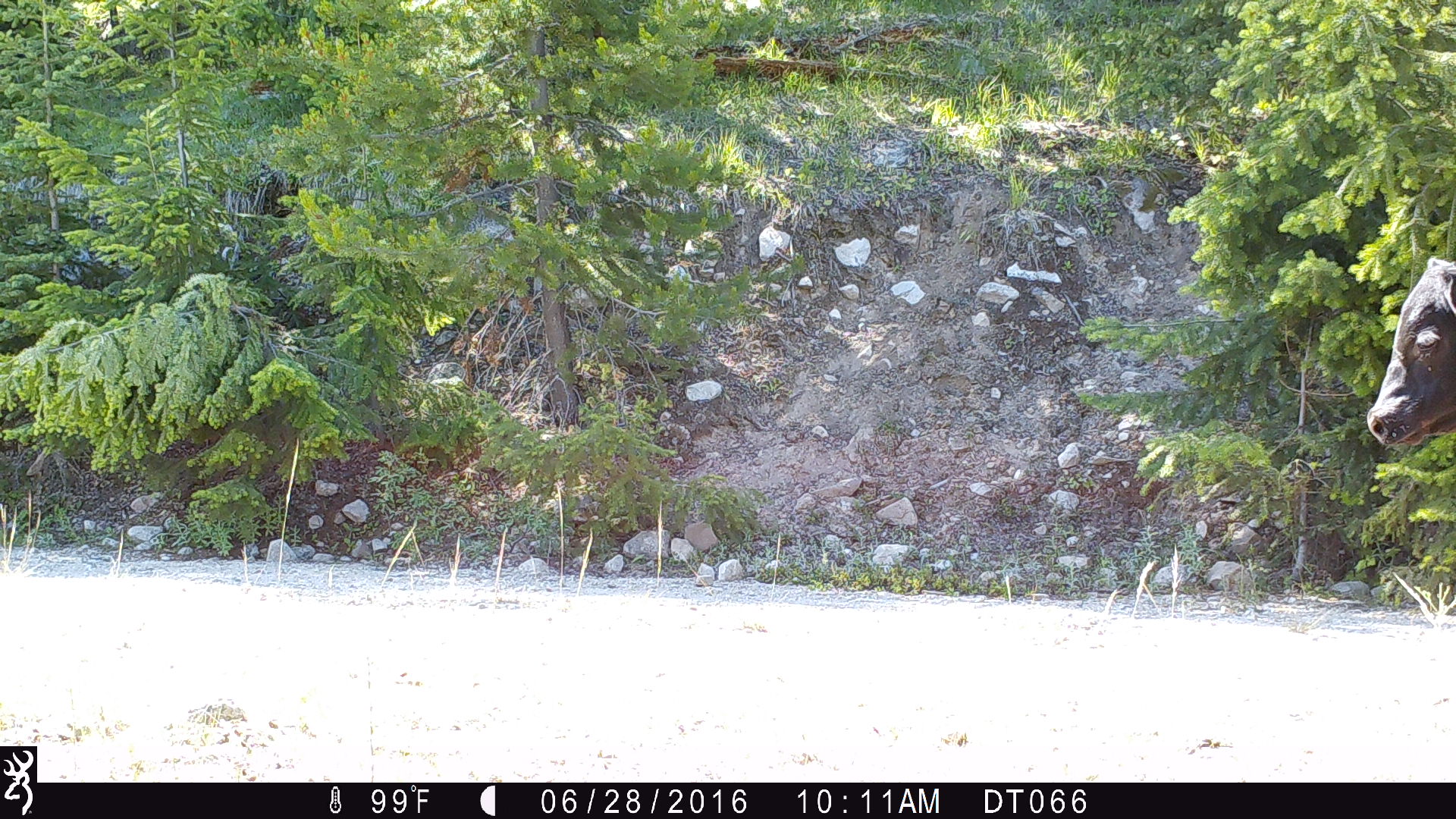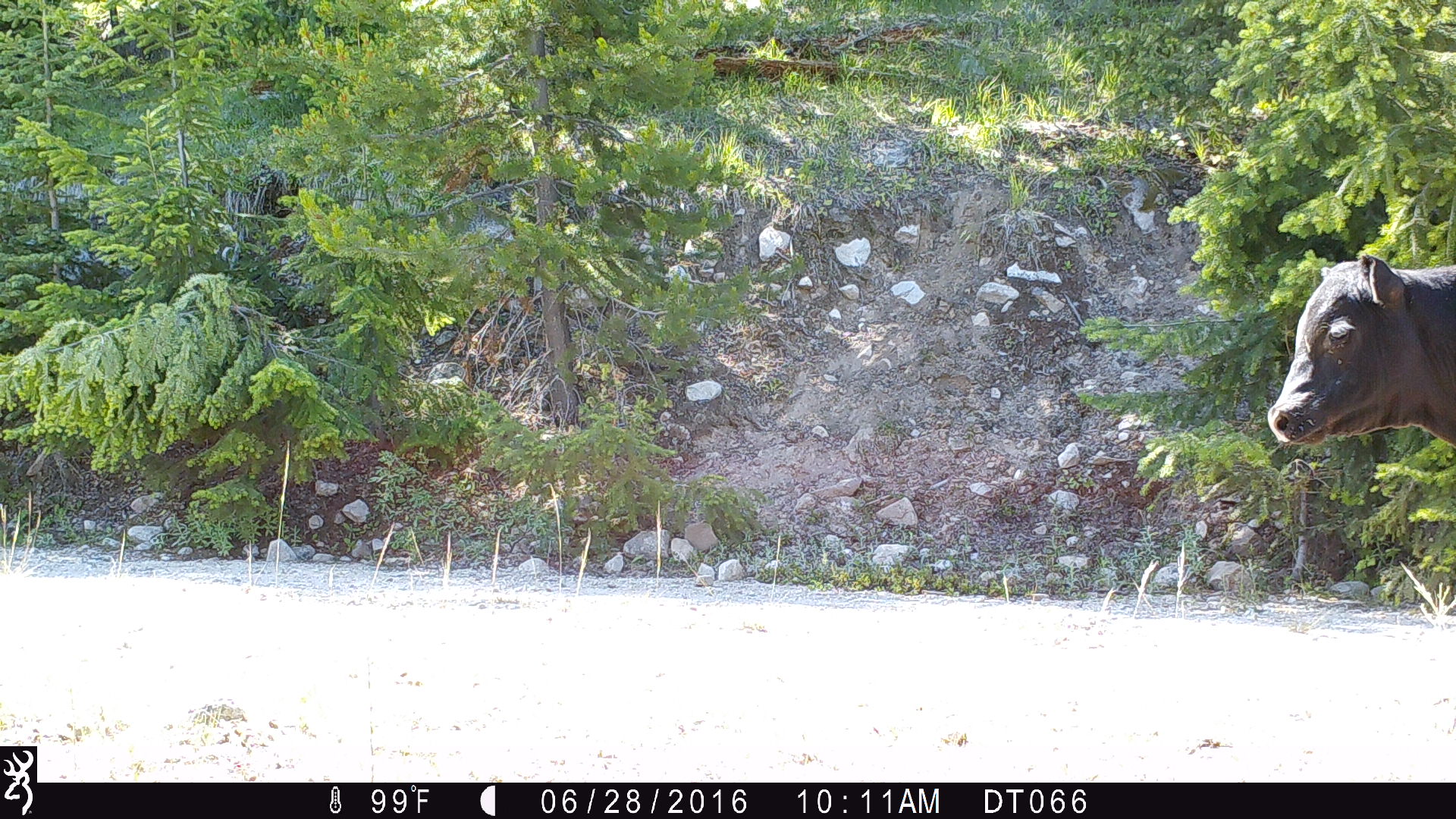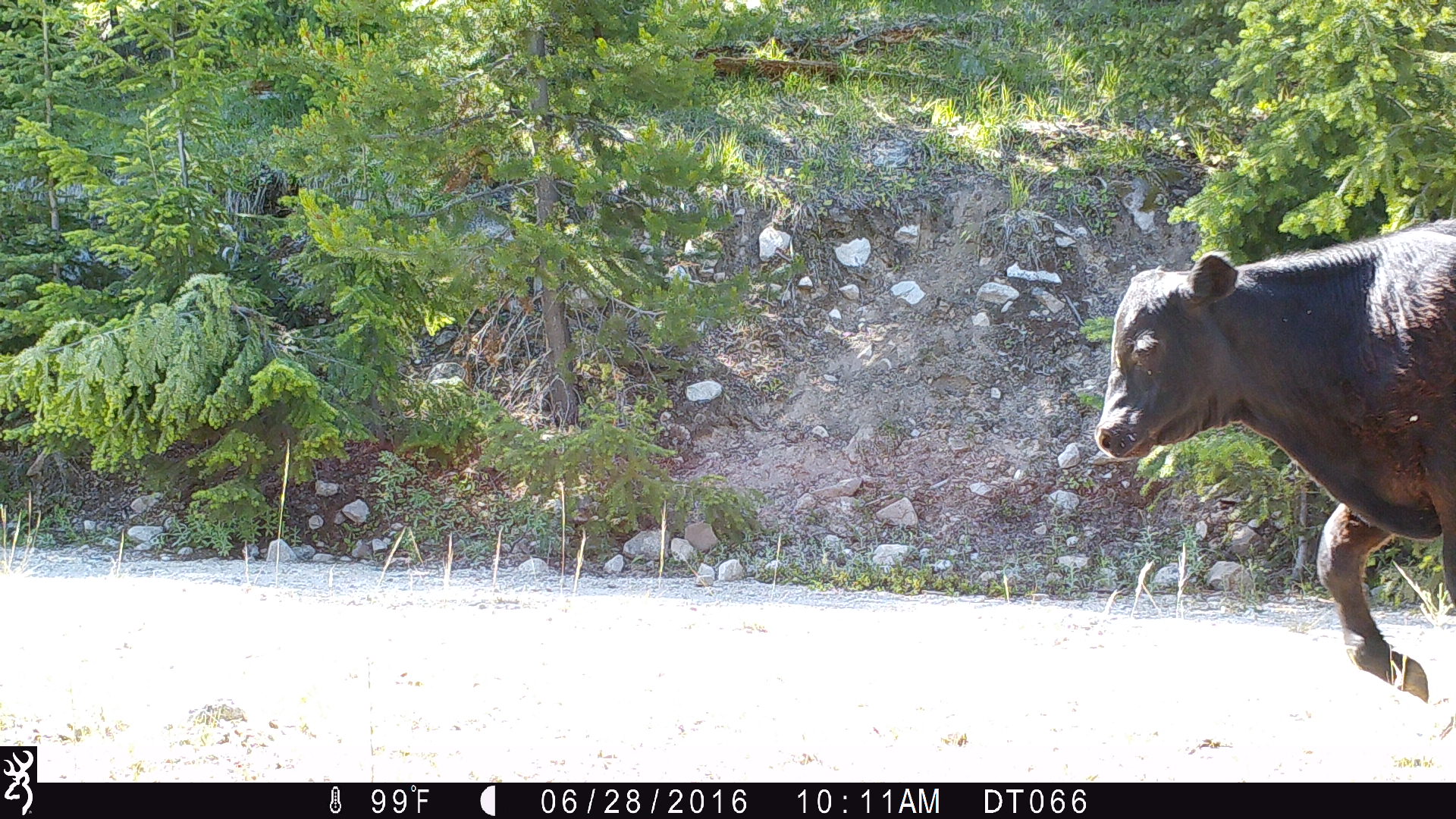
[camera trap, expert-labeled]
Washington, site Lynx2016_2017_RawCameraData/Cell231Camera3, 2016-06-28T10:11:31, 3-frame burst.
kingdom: Animalia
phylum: Chordata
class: Mammalia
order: Artiodactyla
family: Bovidae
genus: Bos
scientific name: Bos taurus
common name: domestic cattle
Domestic cattle (Bos taurus). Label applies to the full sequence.